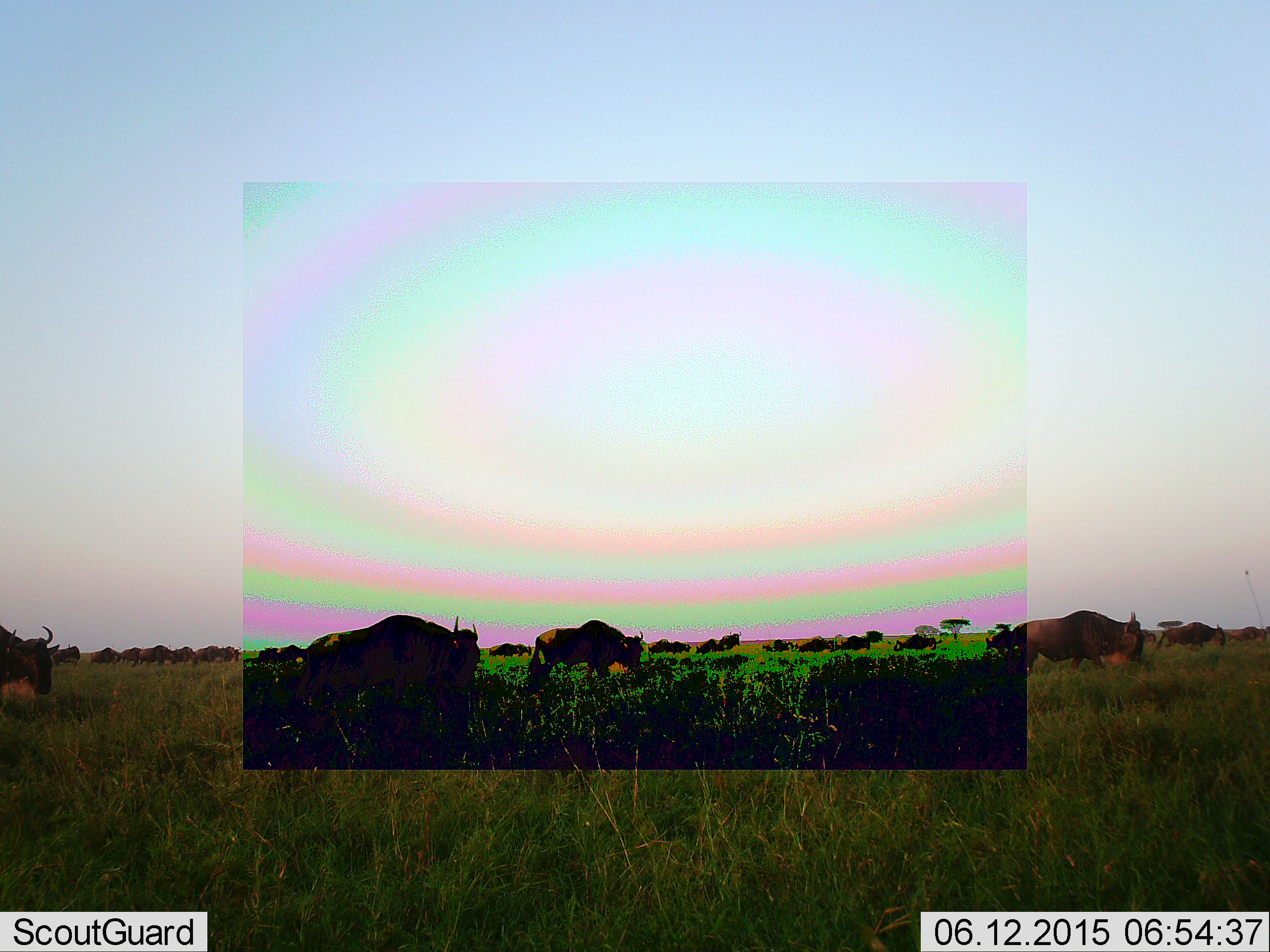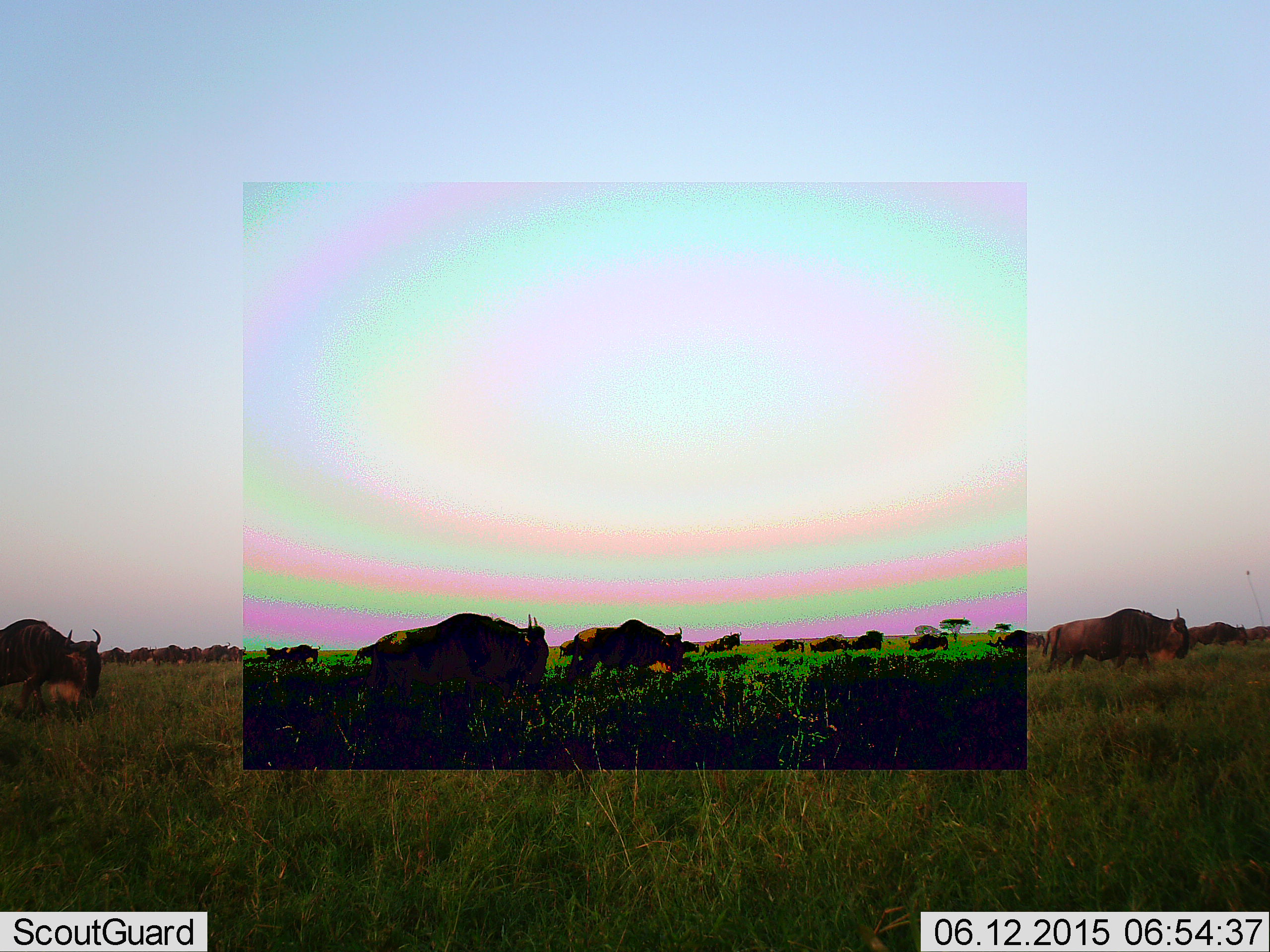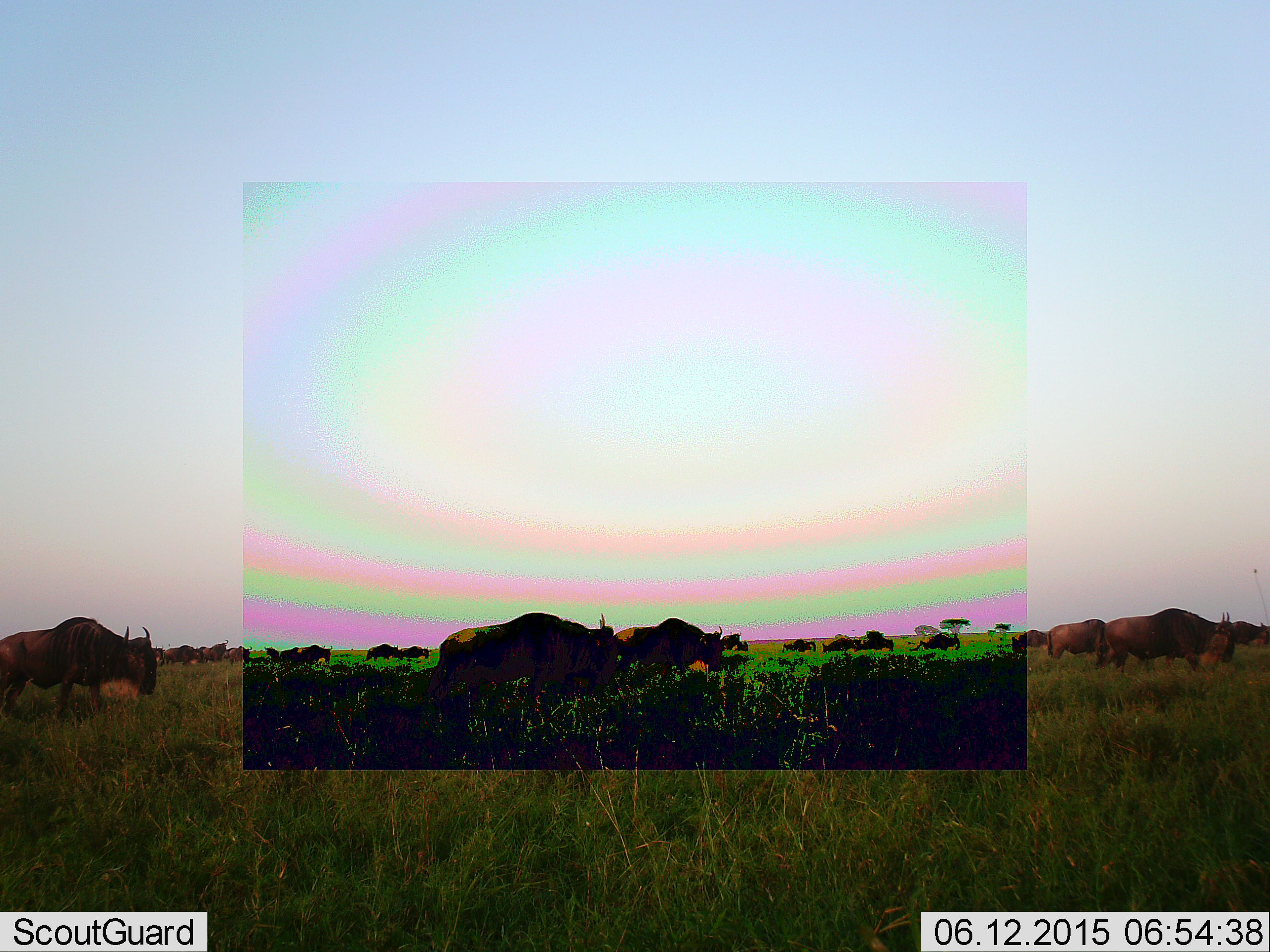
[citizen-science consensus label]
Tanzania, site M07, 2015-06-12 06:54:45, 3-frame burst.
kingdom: Animalia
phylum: Chordata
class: Mammalia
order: Artiodactyla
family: Bovidae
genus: Connochaetes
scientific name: Connochaetes taurinus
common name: blue wildebeest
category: wildebeest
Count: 11-50.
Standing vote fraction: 20%.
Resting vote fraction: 0%.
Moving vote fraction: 90%.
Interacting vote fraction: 0%.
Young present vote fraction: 0%.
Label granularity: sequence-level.